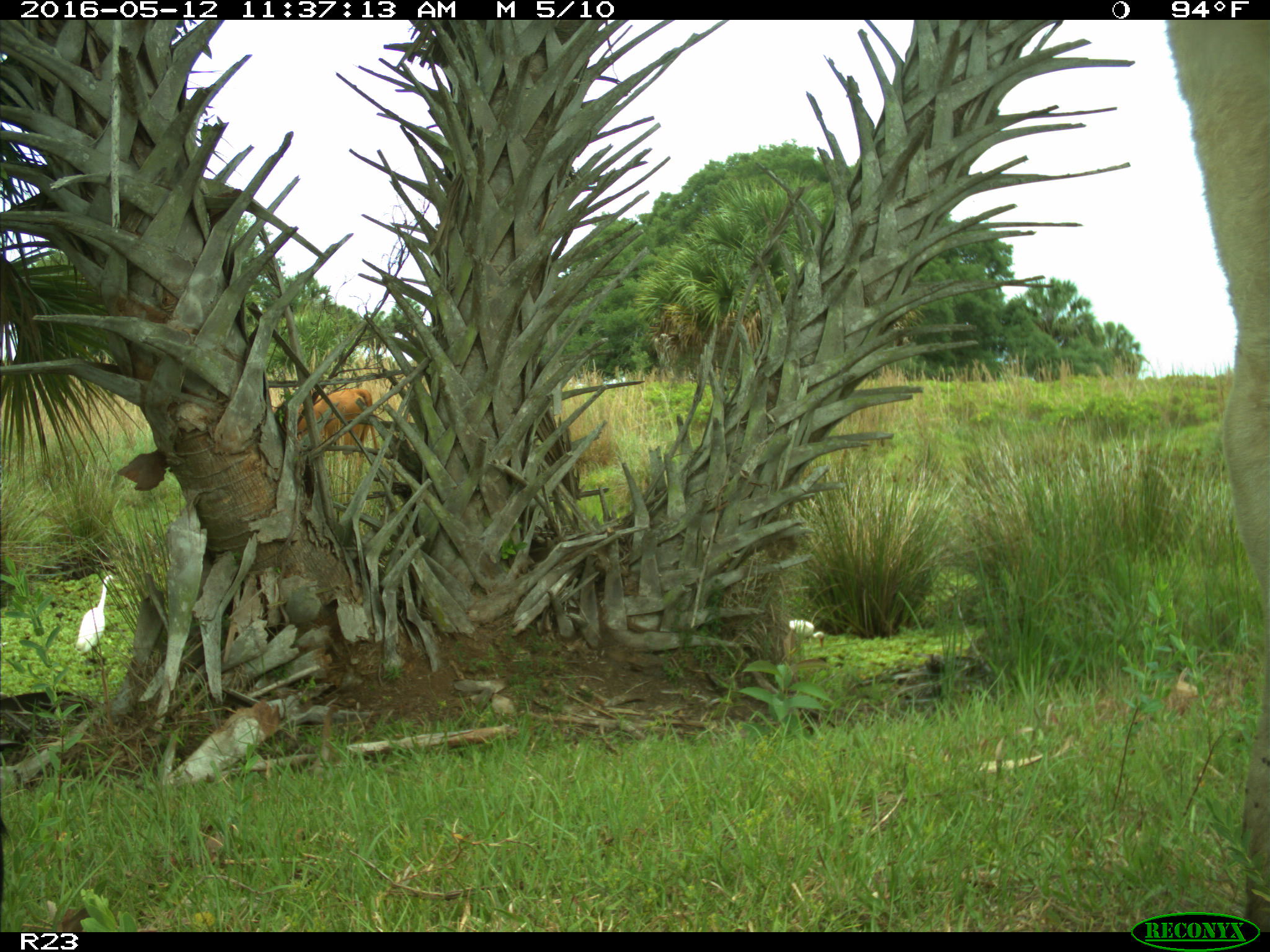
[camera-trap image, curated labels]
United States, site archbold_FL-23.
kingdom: Animalia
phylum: Chordata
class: Mammalia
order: Artiodactyla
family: Bovidae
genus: Bos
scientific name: Bos taurus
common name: domestic cow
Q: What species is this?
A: Bos taurus (domestic cow).